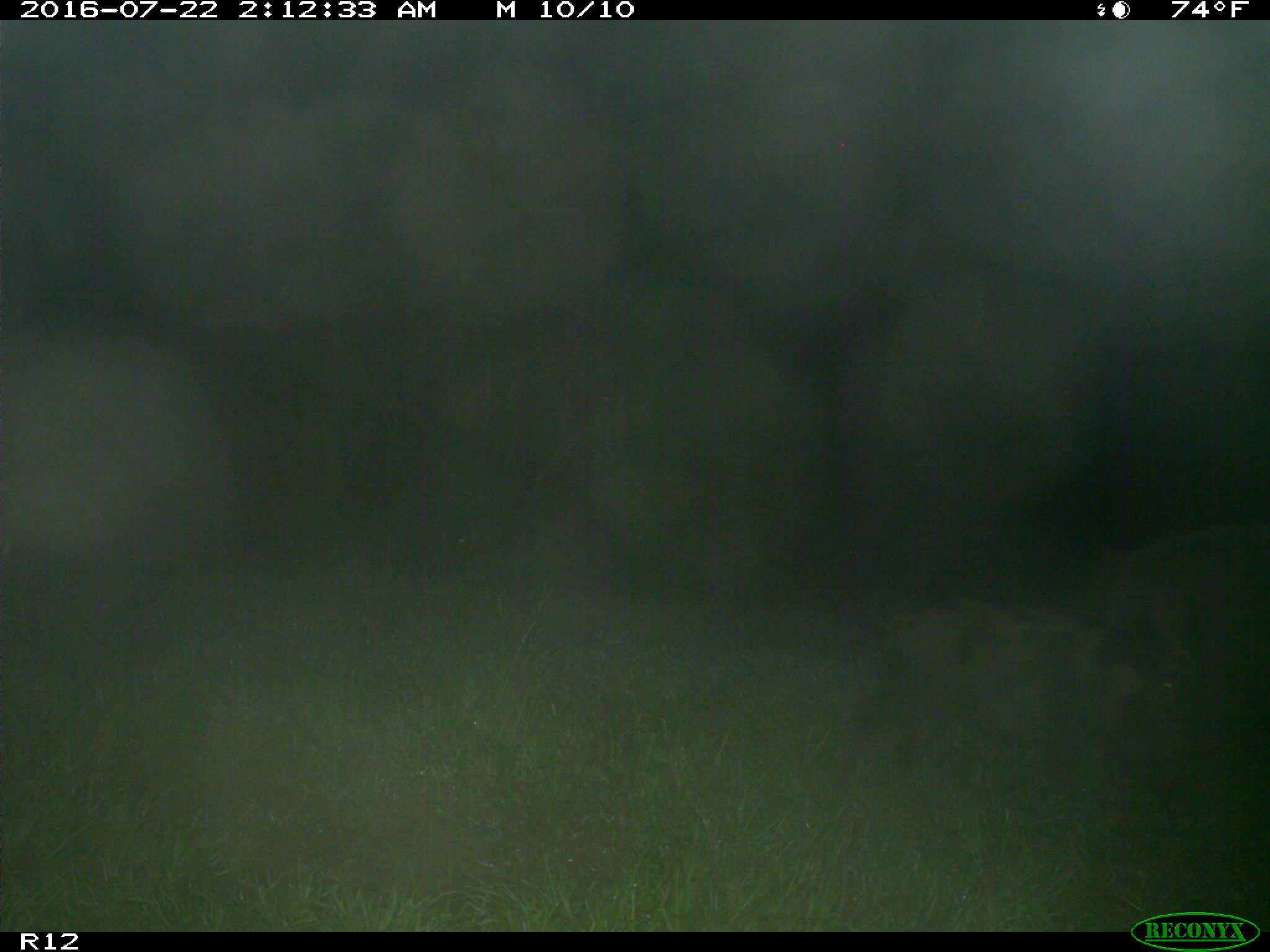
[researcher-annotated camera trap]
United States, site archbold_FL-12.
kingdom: Animalia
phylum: Chordata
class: Mammalia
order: Artiodactyla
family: Suidae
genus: Sus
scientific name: Sus scrofa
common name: wild boar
Sus scrofa (wild boar).